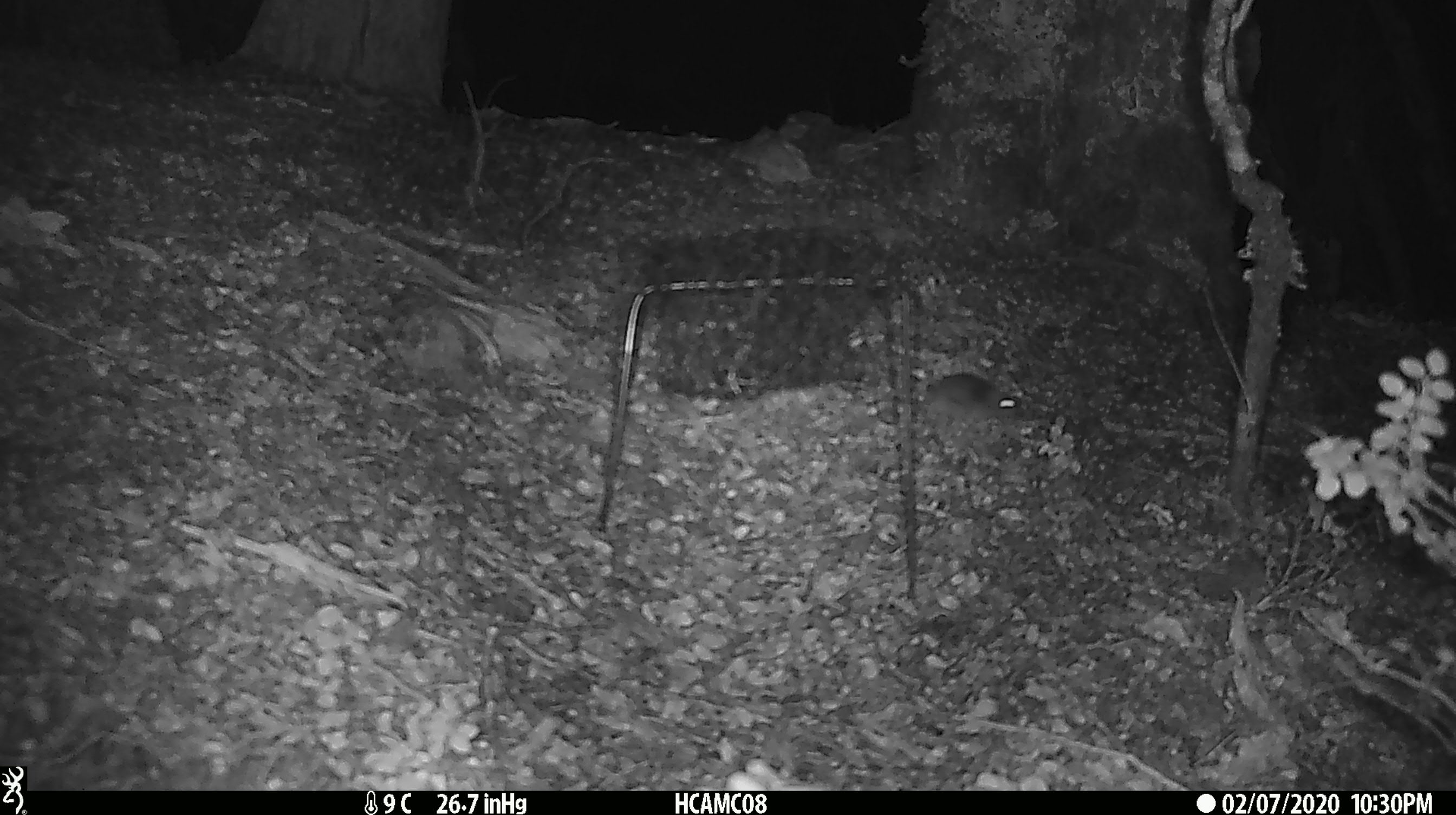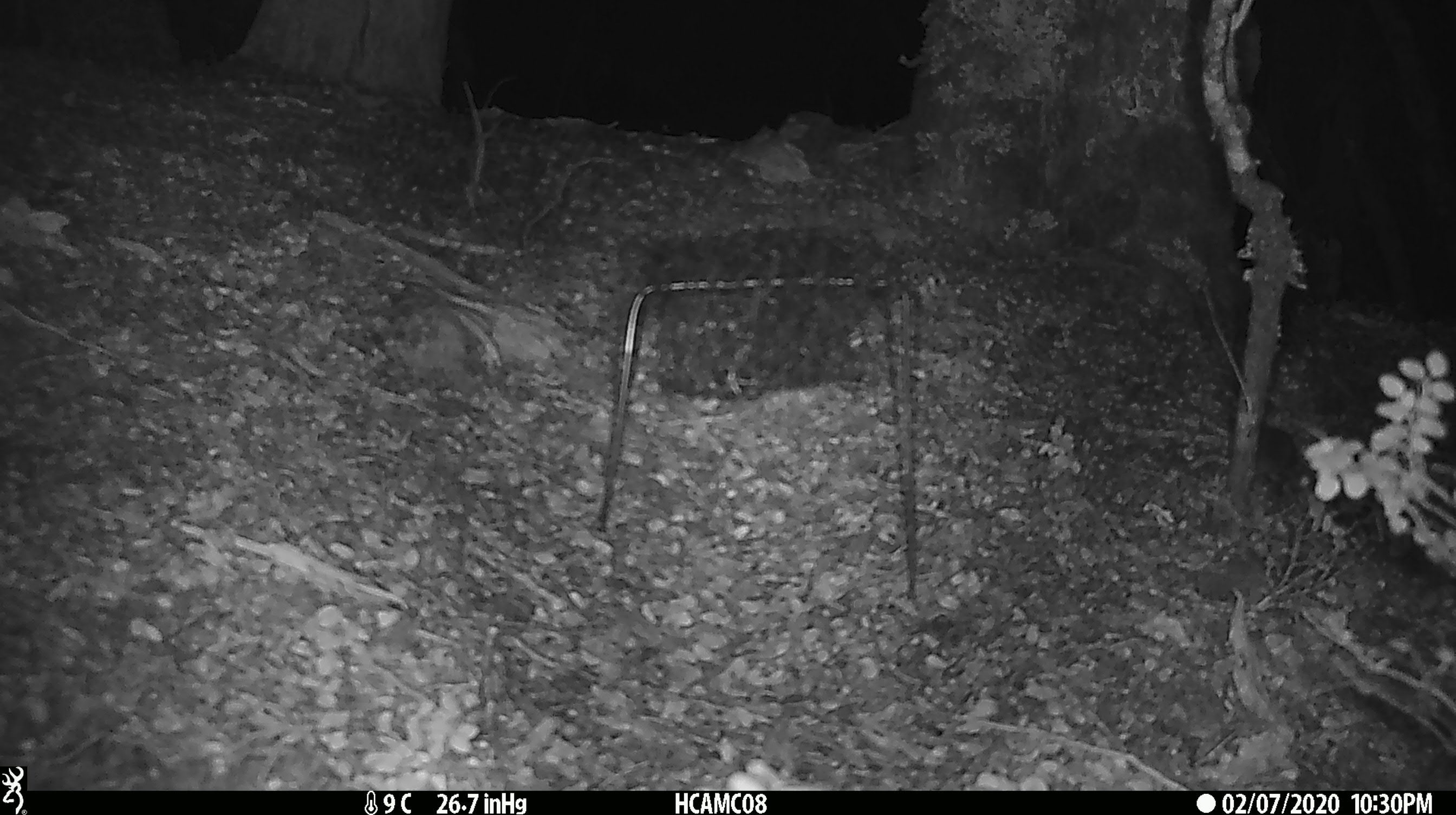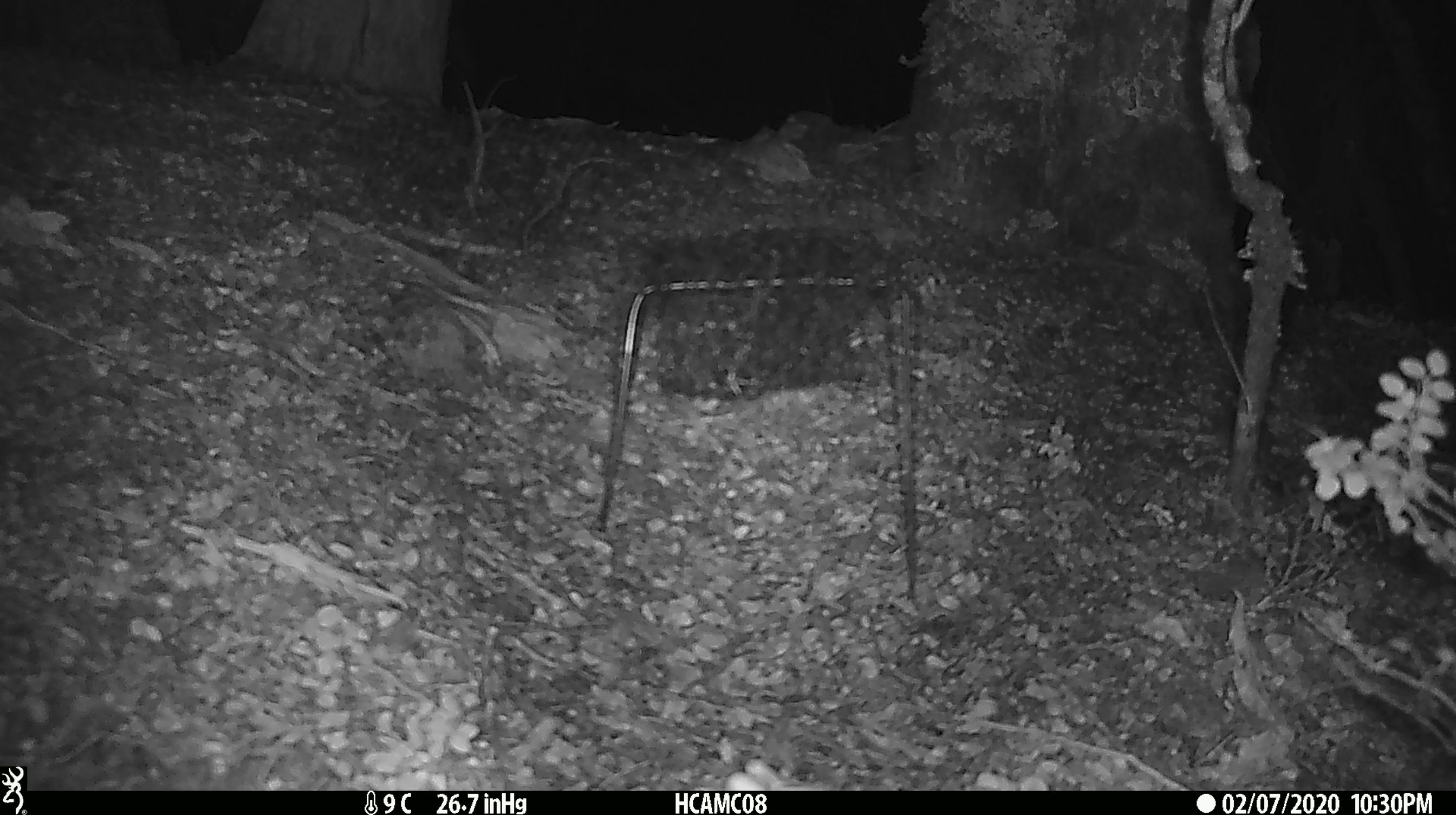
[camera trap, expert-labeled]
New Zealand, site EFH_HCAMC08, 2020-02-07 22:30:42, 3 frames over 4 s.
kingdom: Animalia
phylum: Chordata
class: Mammalia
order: Rodentia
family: Muridae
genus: Mus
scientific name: Mus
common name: mouse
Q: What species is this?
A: Mouse (Mus).